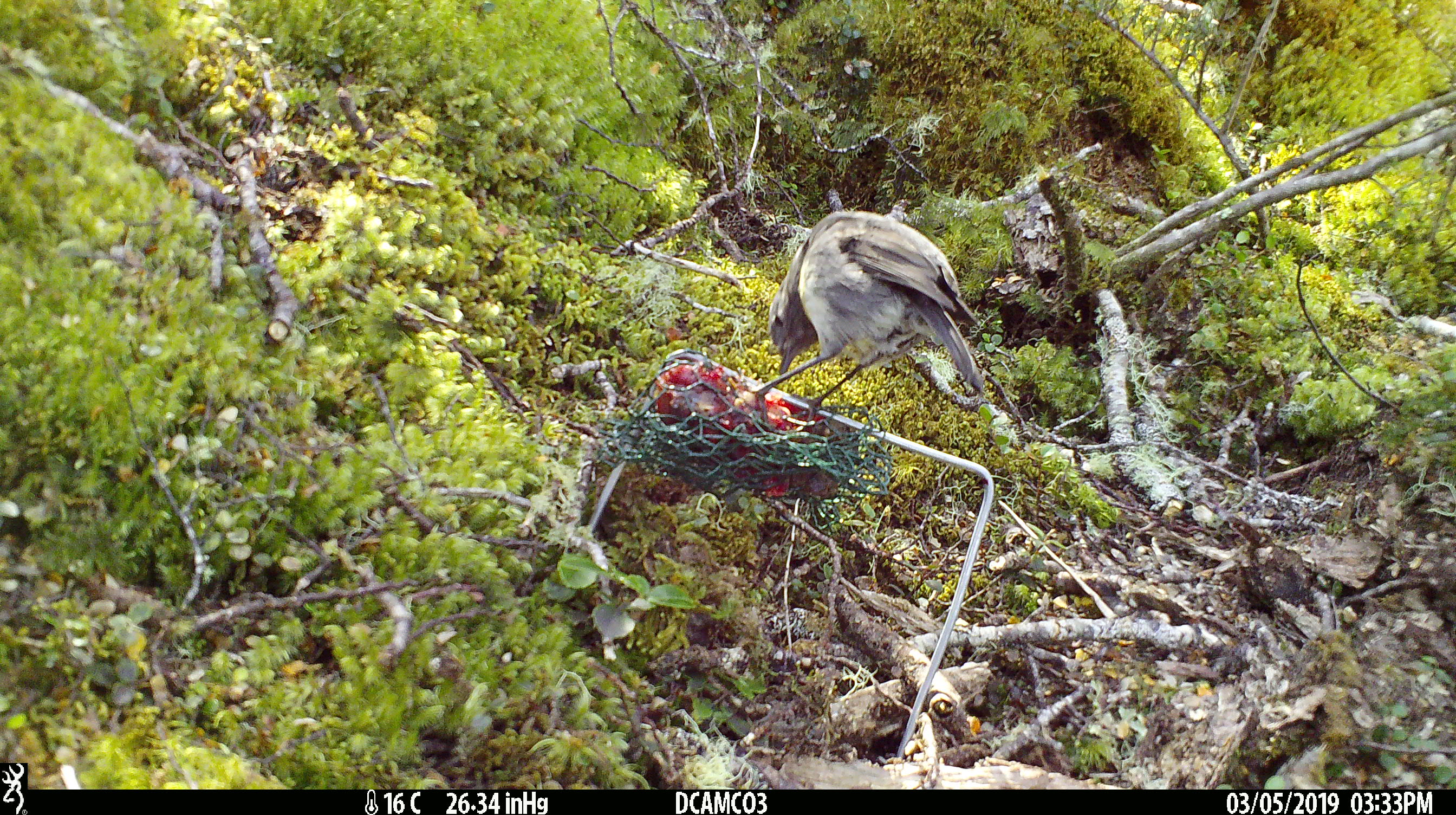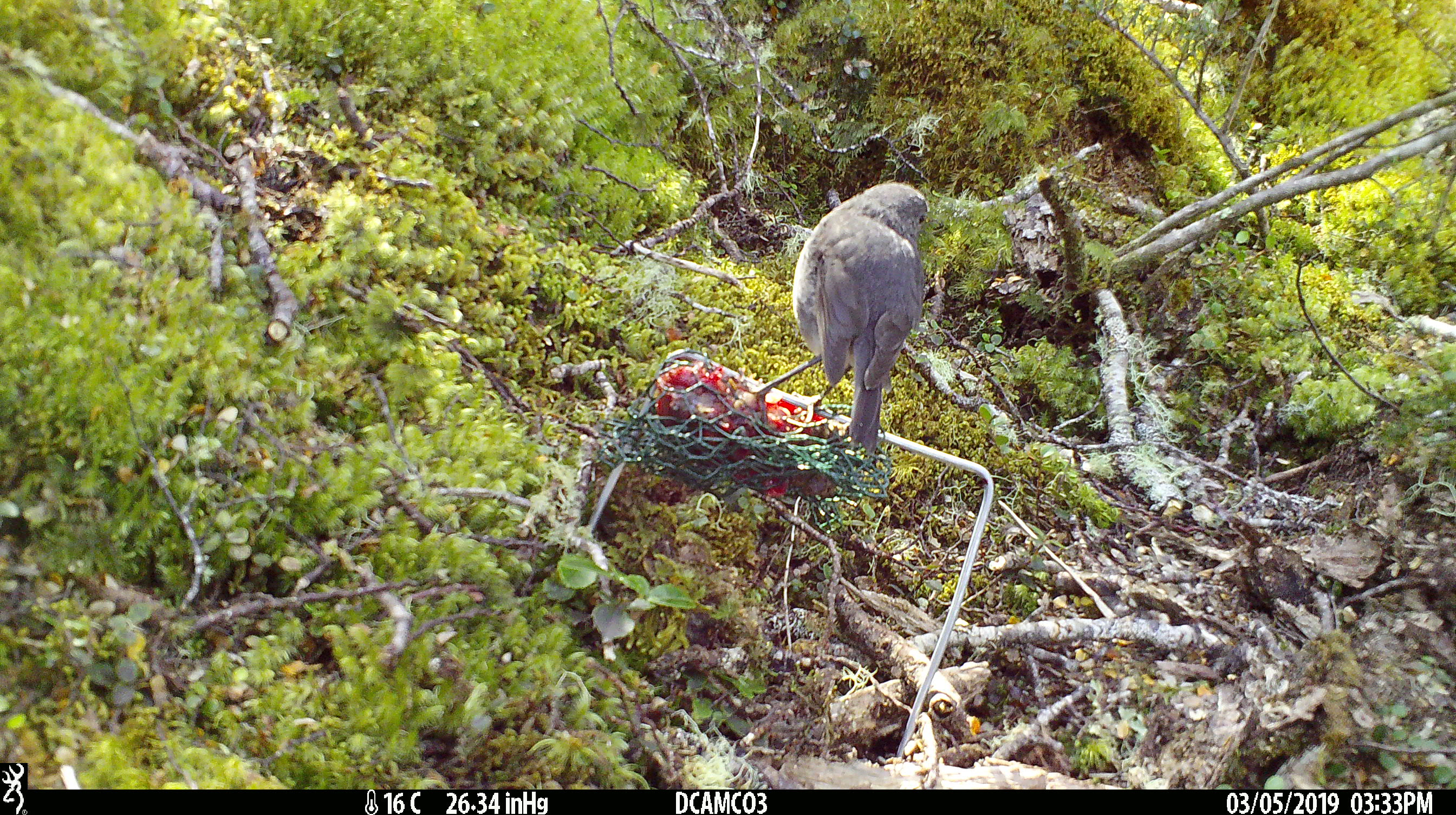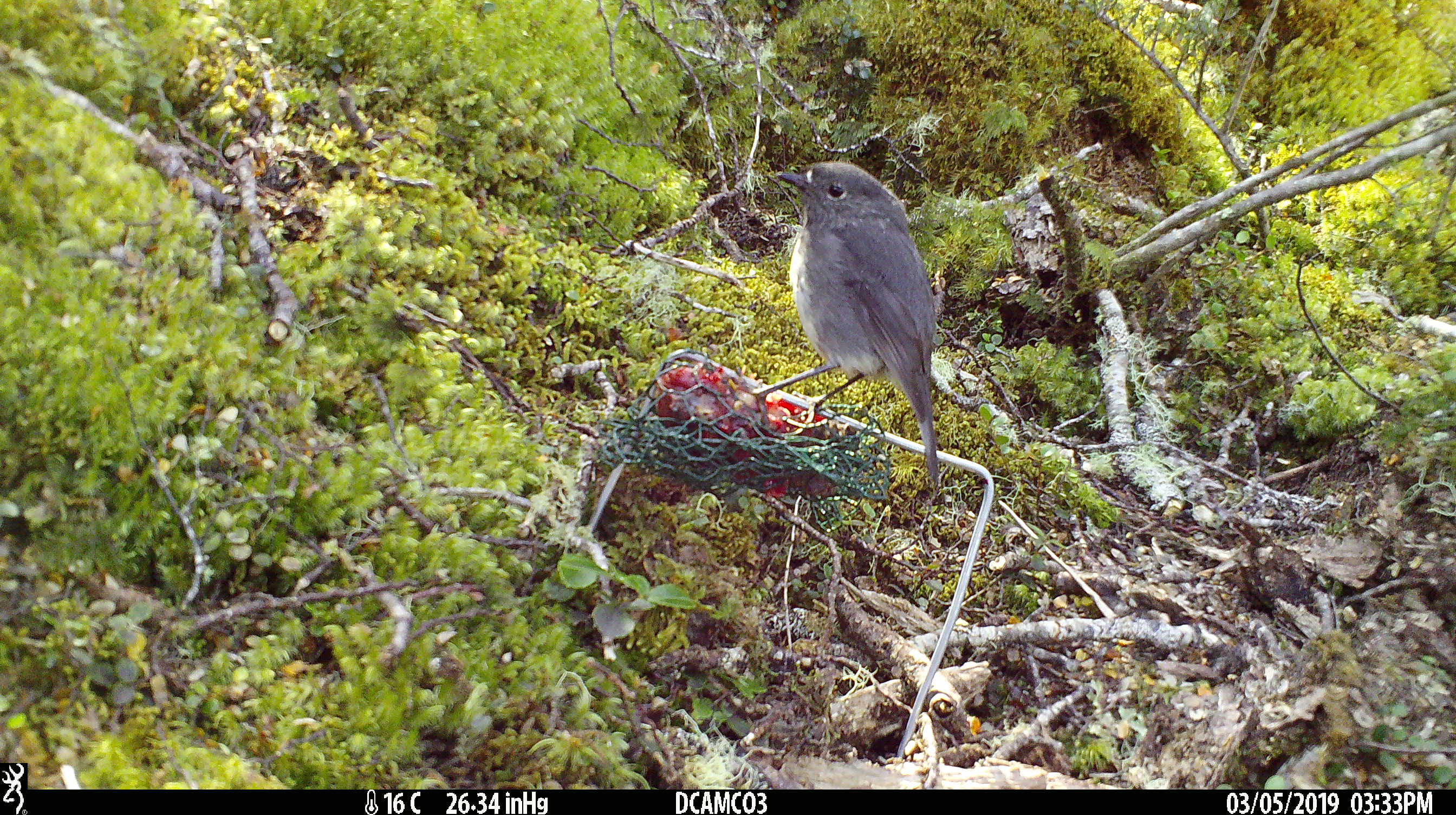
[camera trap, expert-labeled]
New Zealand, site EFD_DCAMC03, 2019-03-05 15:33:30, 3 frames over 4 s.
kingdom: Animalia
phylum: Chordata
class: Aves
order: Passeriformes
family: Petroicidae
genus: Petroica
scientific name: Petroica australis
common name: new zealand robin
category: robin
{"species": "robin (new zealand robin) (Petroica australis)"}